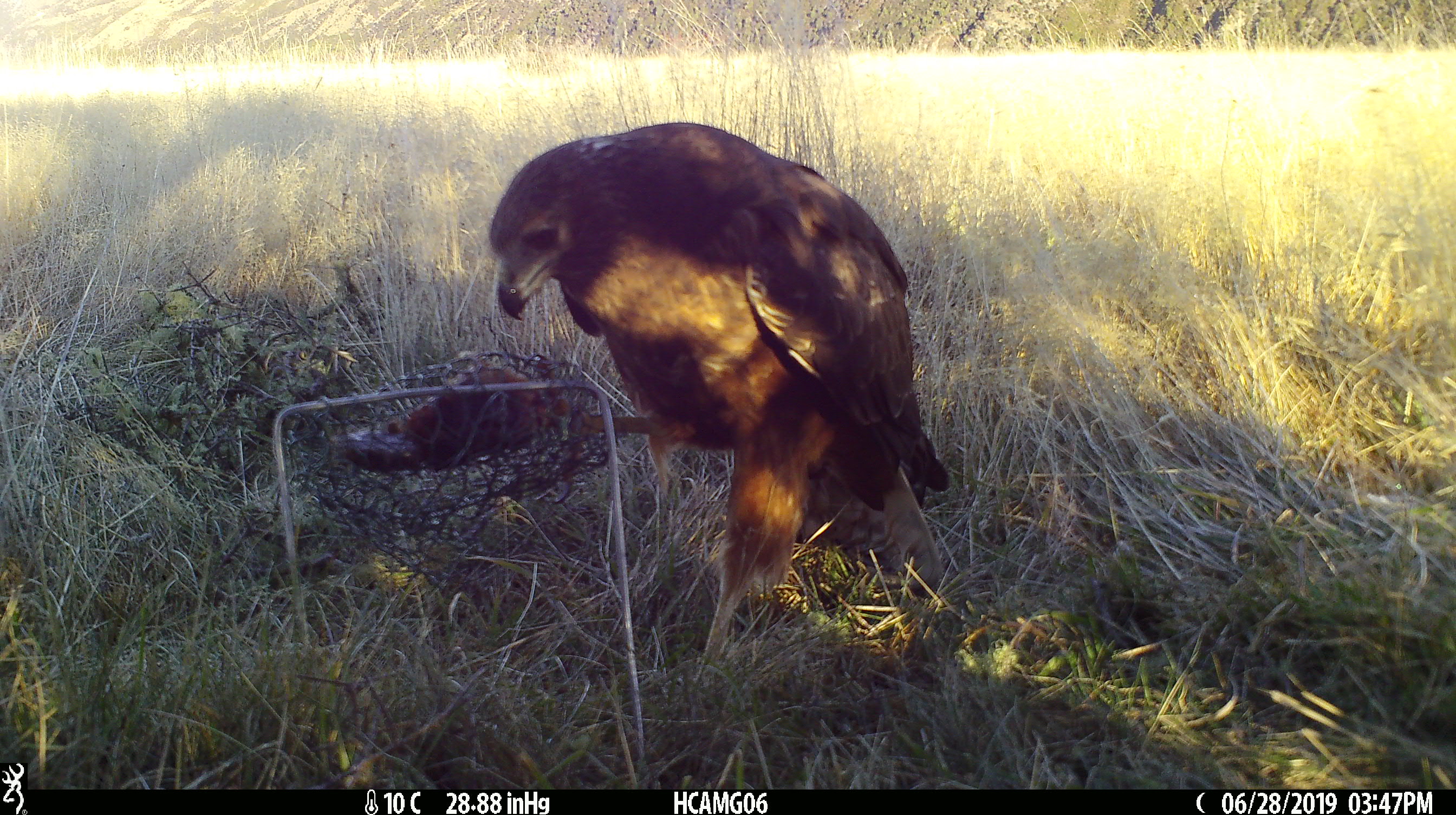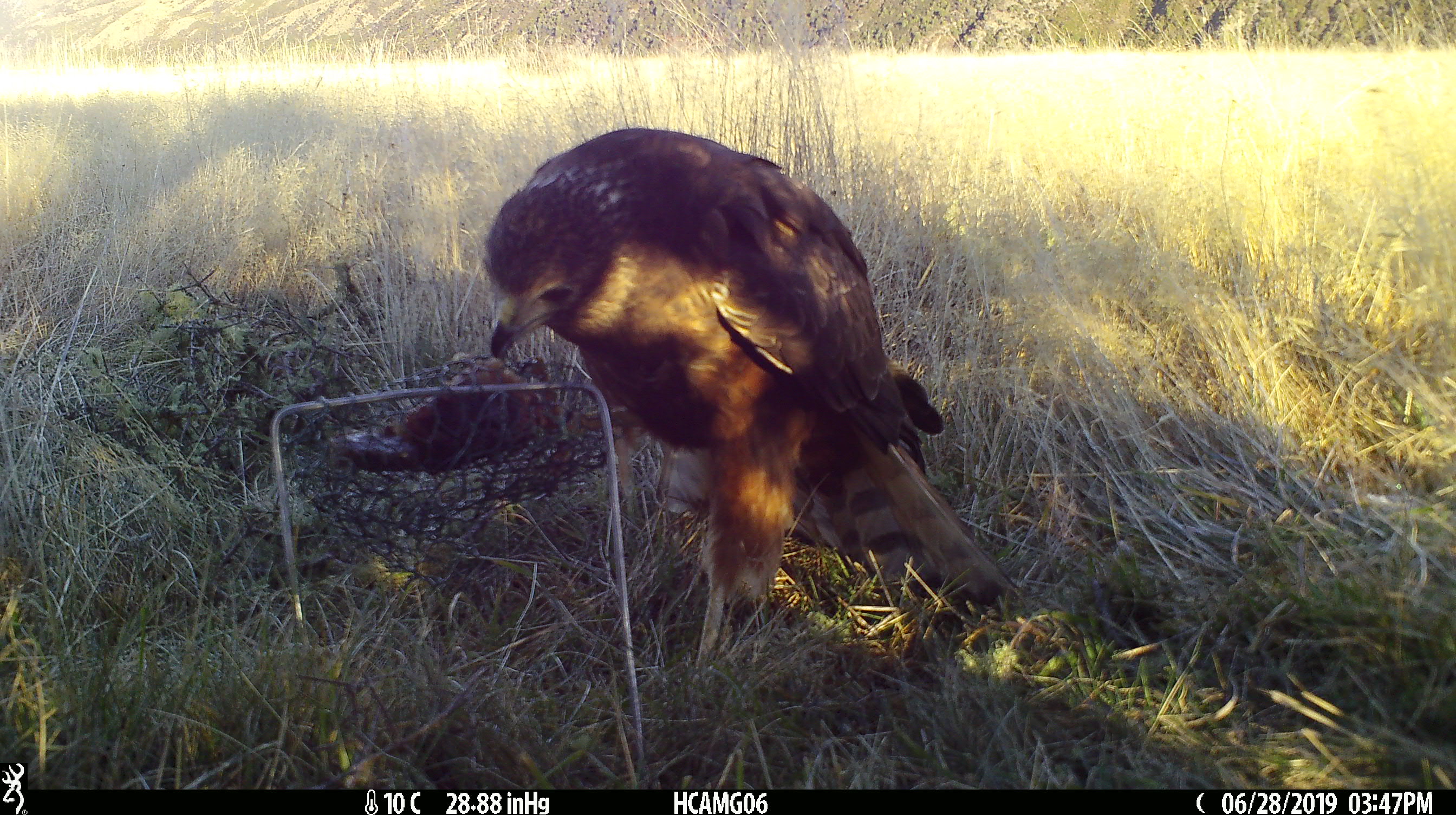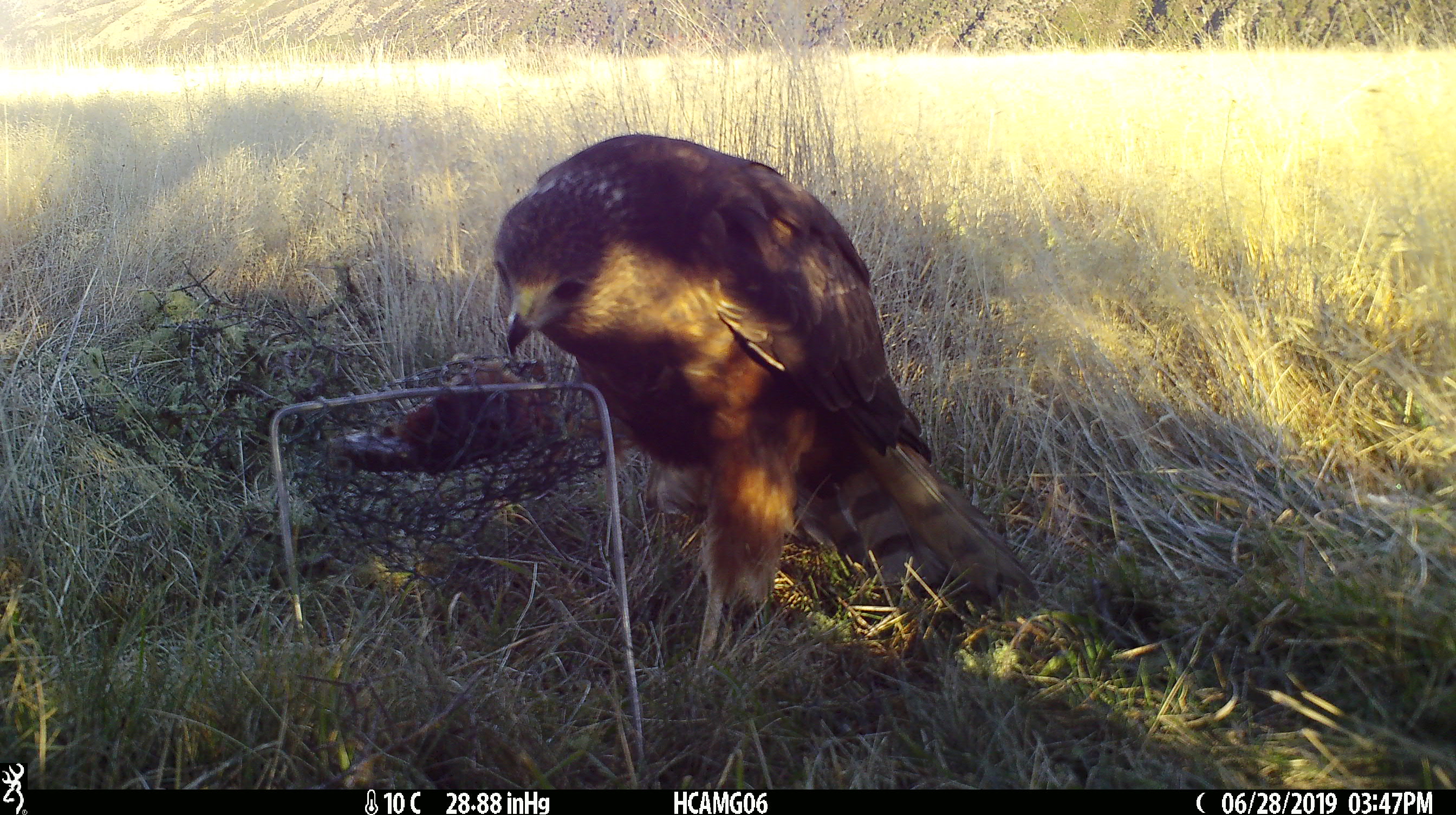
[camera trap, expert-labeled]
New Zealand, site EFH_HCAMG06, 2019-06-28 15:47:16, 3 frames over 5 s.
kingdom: Animalia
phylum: Chordata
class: Aves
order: Accipitriformes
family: Accipitridae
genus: Circus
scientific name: Circus approximans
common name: swamp harrier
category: harrier